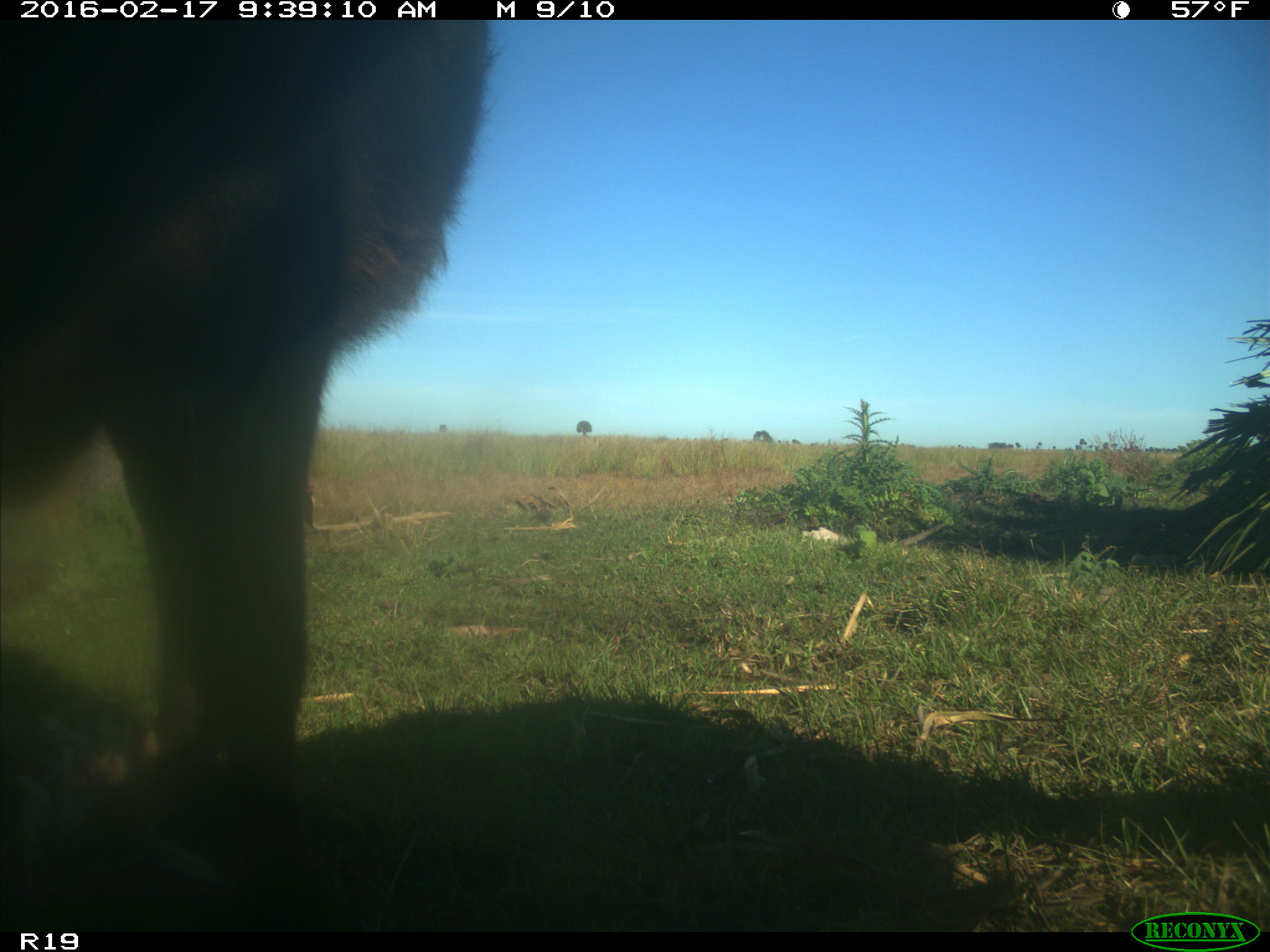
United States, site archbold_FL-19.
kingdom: Animalia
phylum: Chordata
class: Mammalia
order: Artiodactyla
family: Bovidae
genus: Bos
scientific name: Bos taurus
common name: domestic cow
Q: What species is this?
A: Bos taurus (domestic cow).